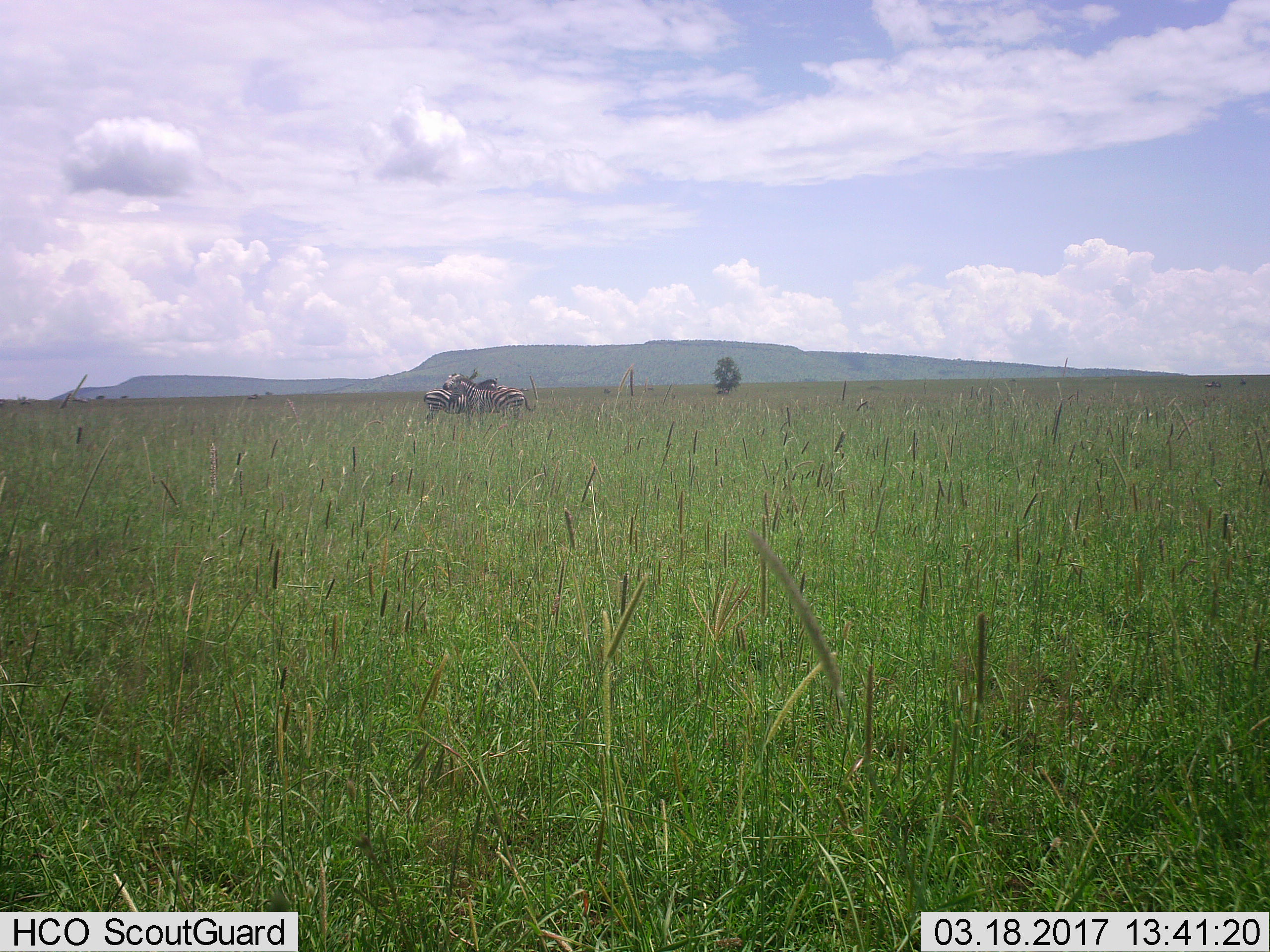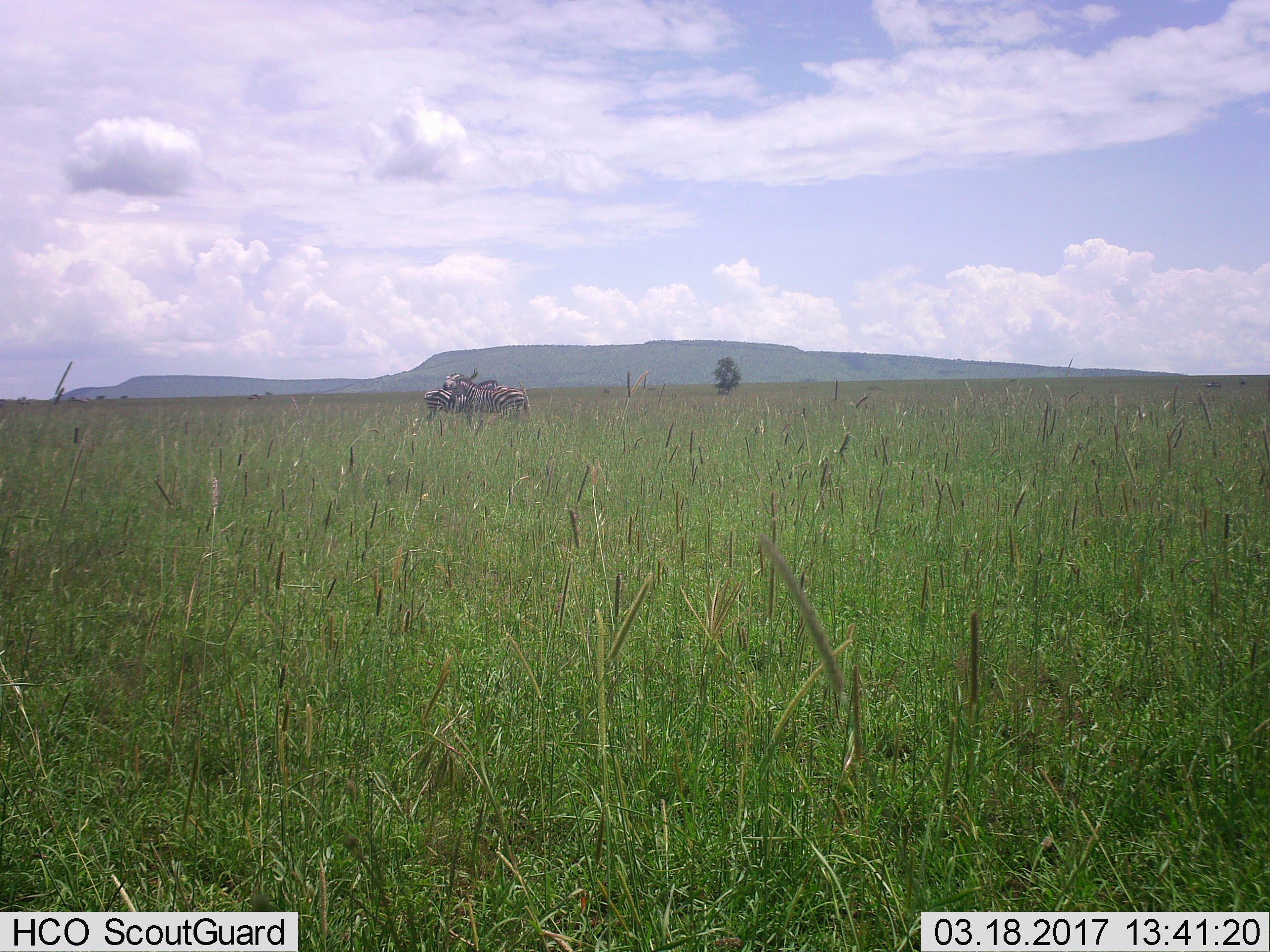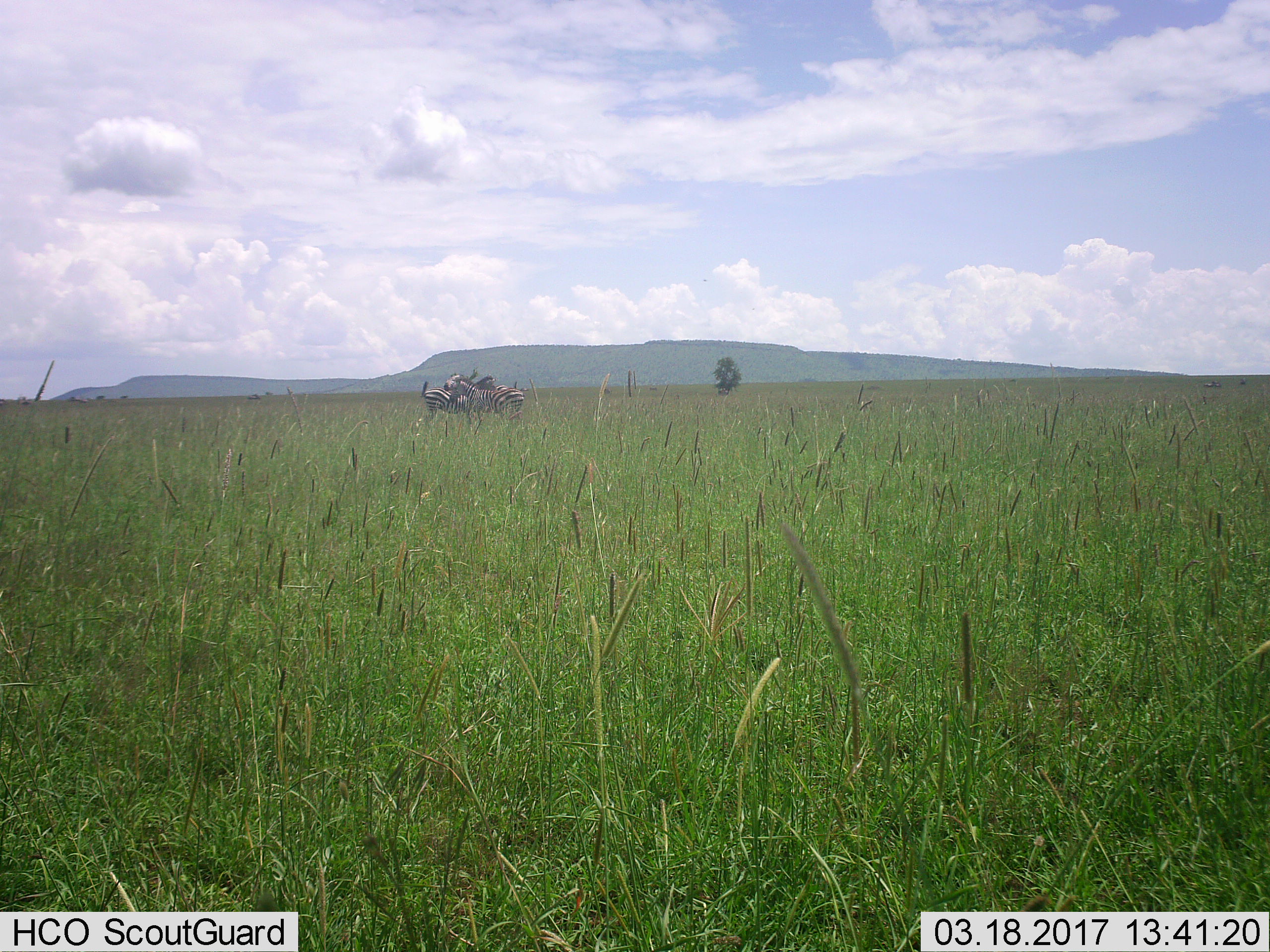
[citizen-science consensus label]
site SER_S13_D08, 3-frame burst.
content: unidentified animal